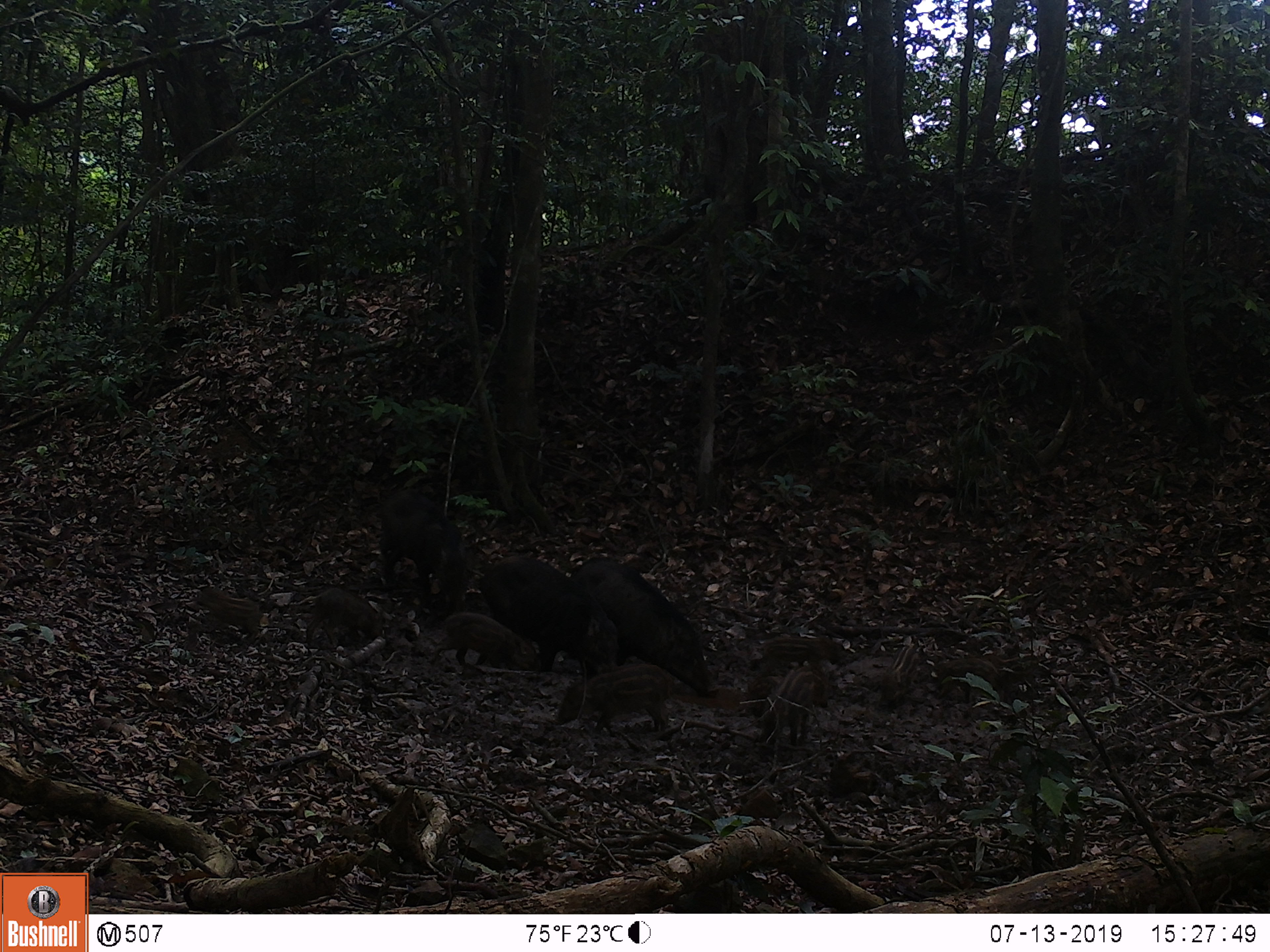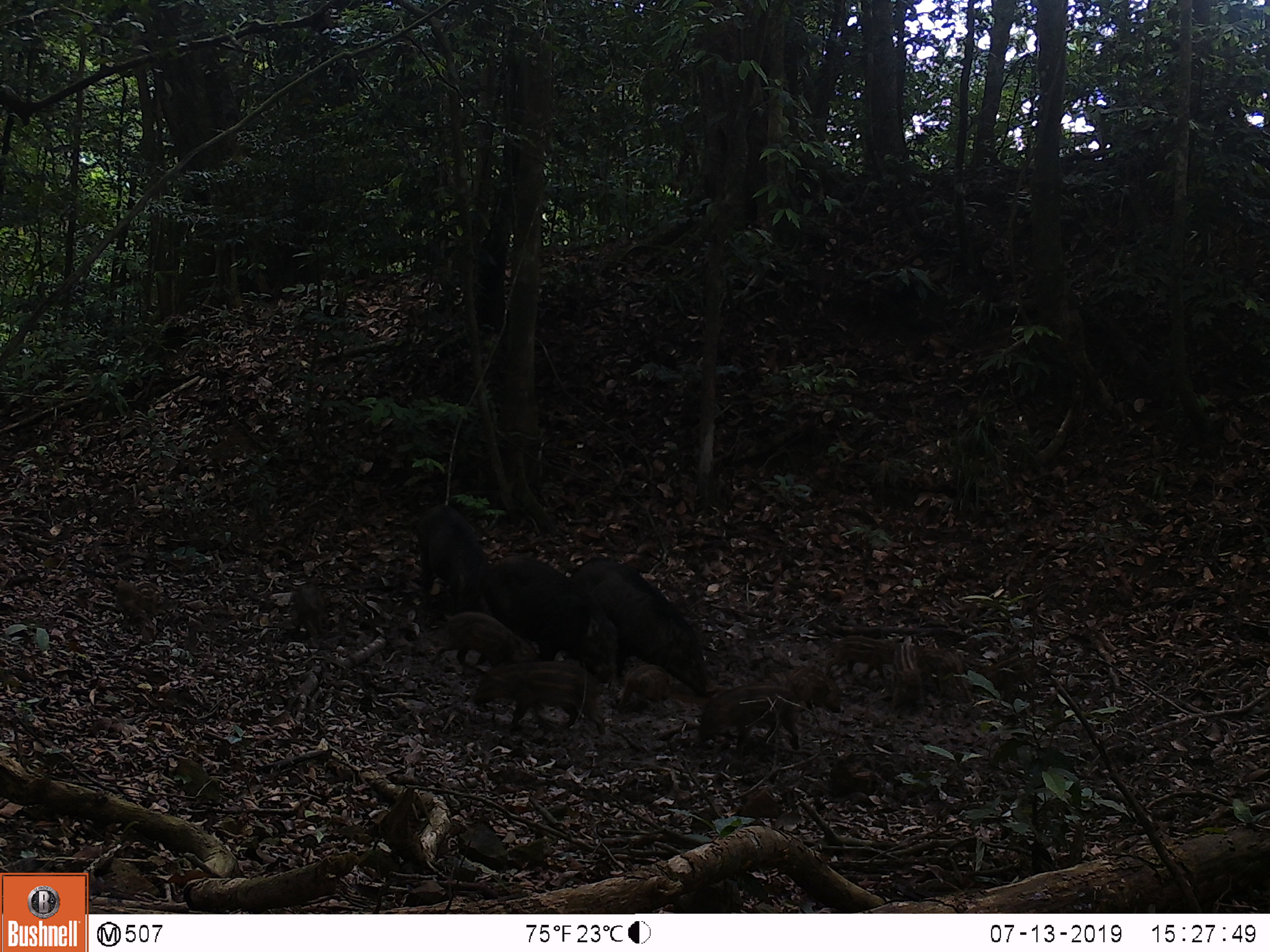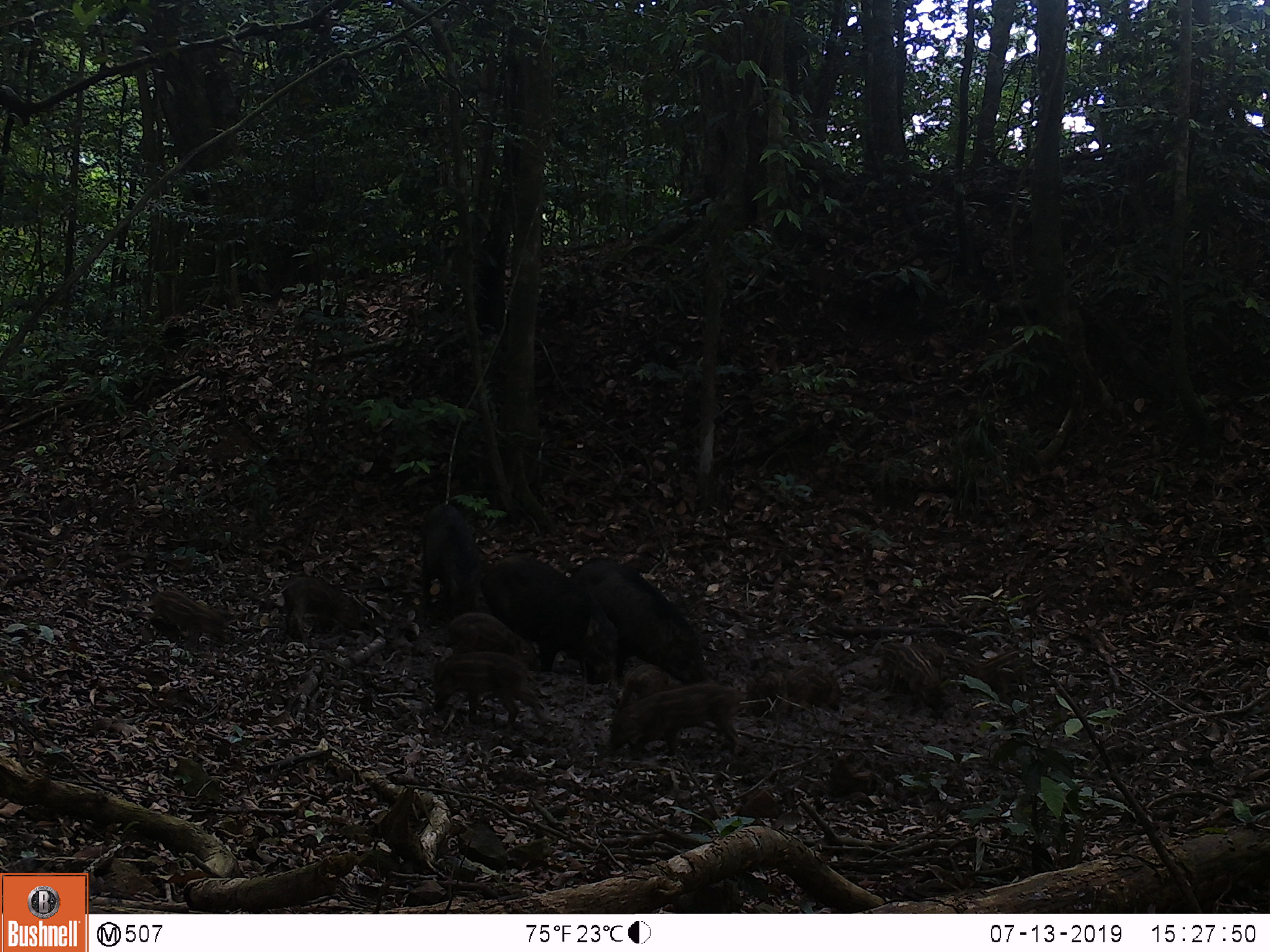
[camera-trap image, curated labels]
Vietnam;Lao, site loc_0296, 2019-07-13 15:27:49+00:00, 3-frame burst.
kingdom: Animalia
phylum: Chordata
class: Mammalia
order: Artiodactyla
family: Suidae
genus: Sus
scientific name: Sus scrofa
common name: eurasian wild pig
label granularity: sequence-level